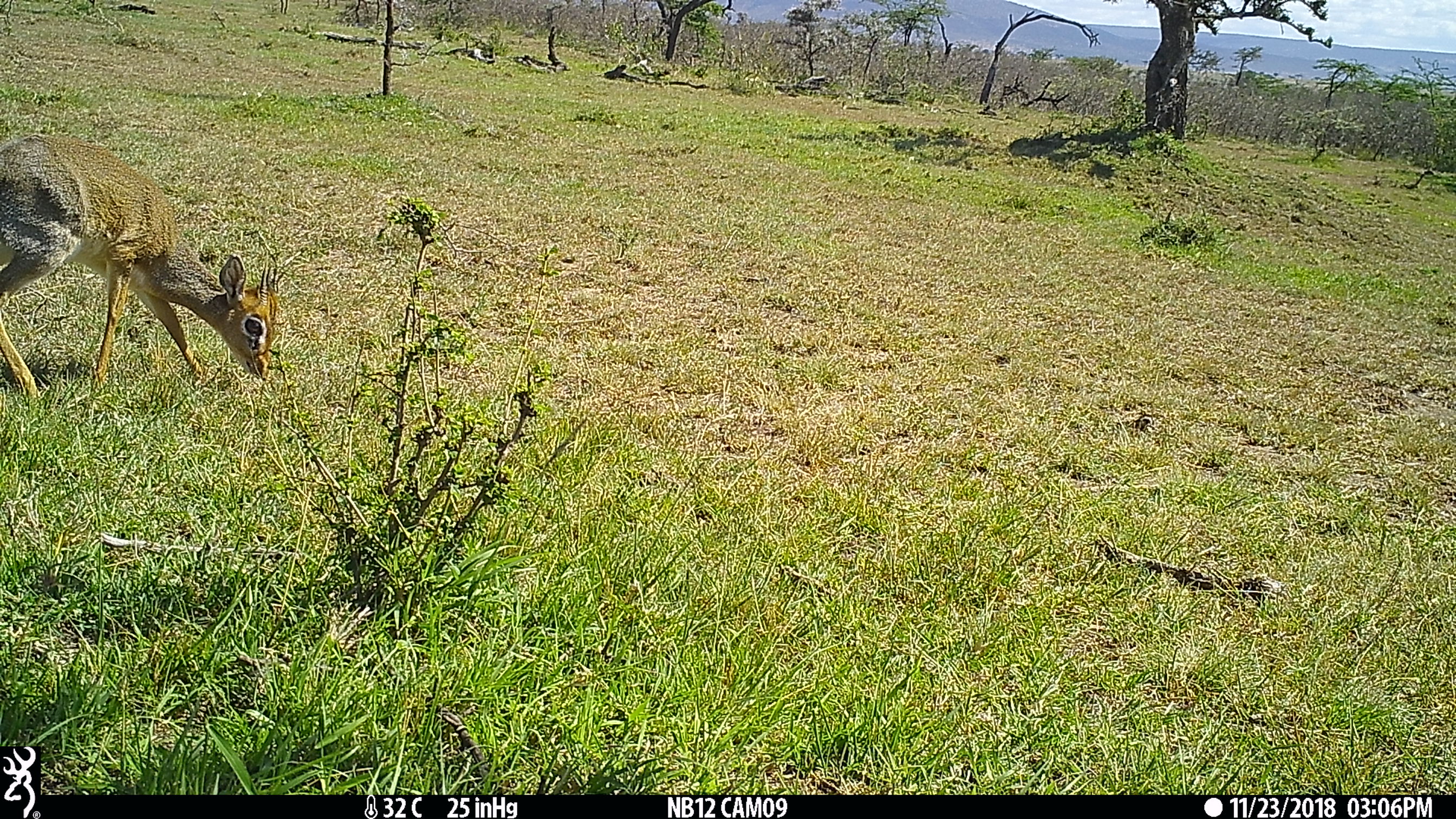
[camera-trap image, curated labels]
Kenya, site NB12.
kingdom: Animalia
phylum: Chordata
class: Mammalia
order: Artiodactyla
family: Bovidae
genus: Madoqua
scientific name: Madoqua kirkii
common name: kirk's dik-dik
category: dikdik